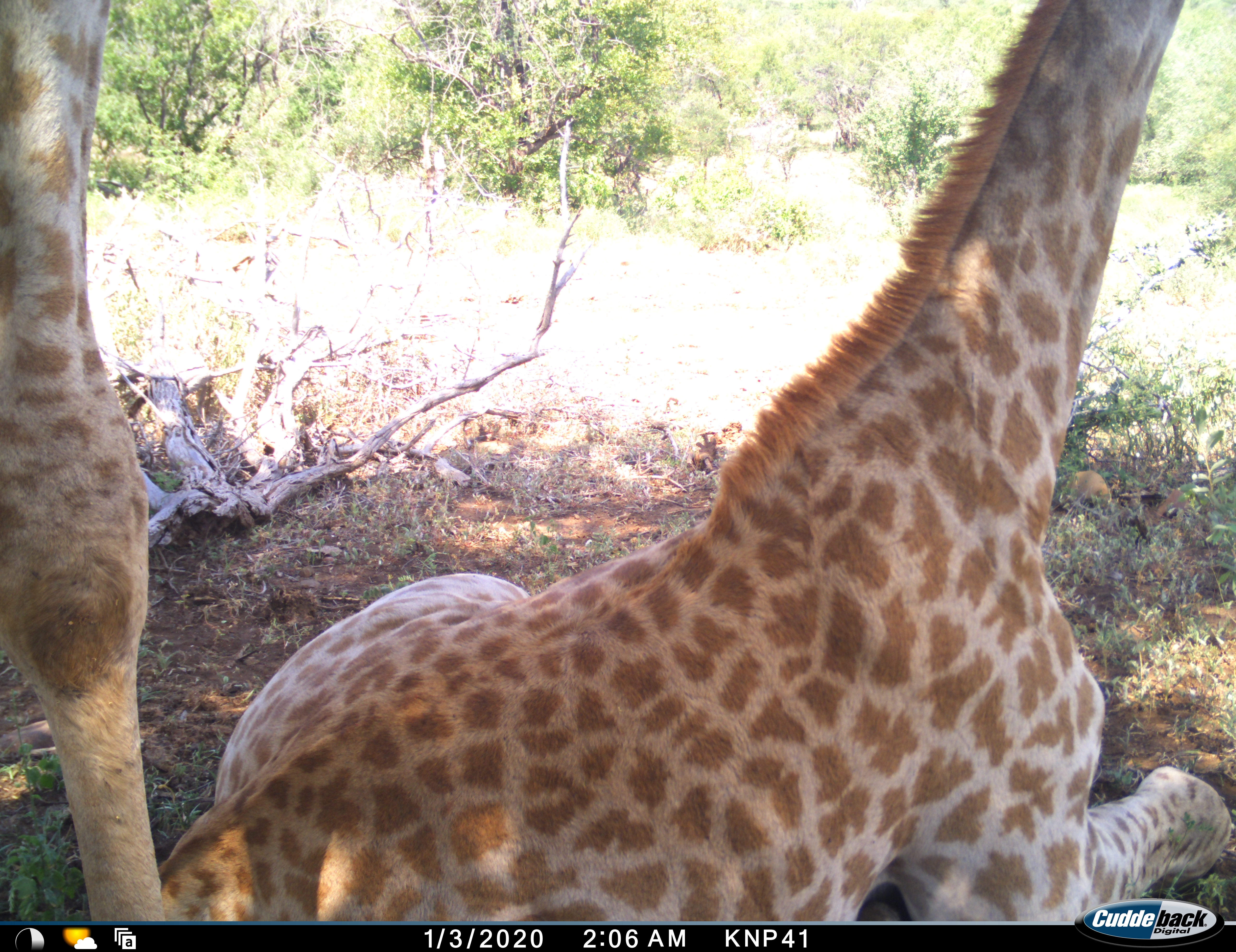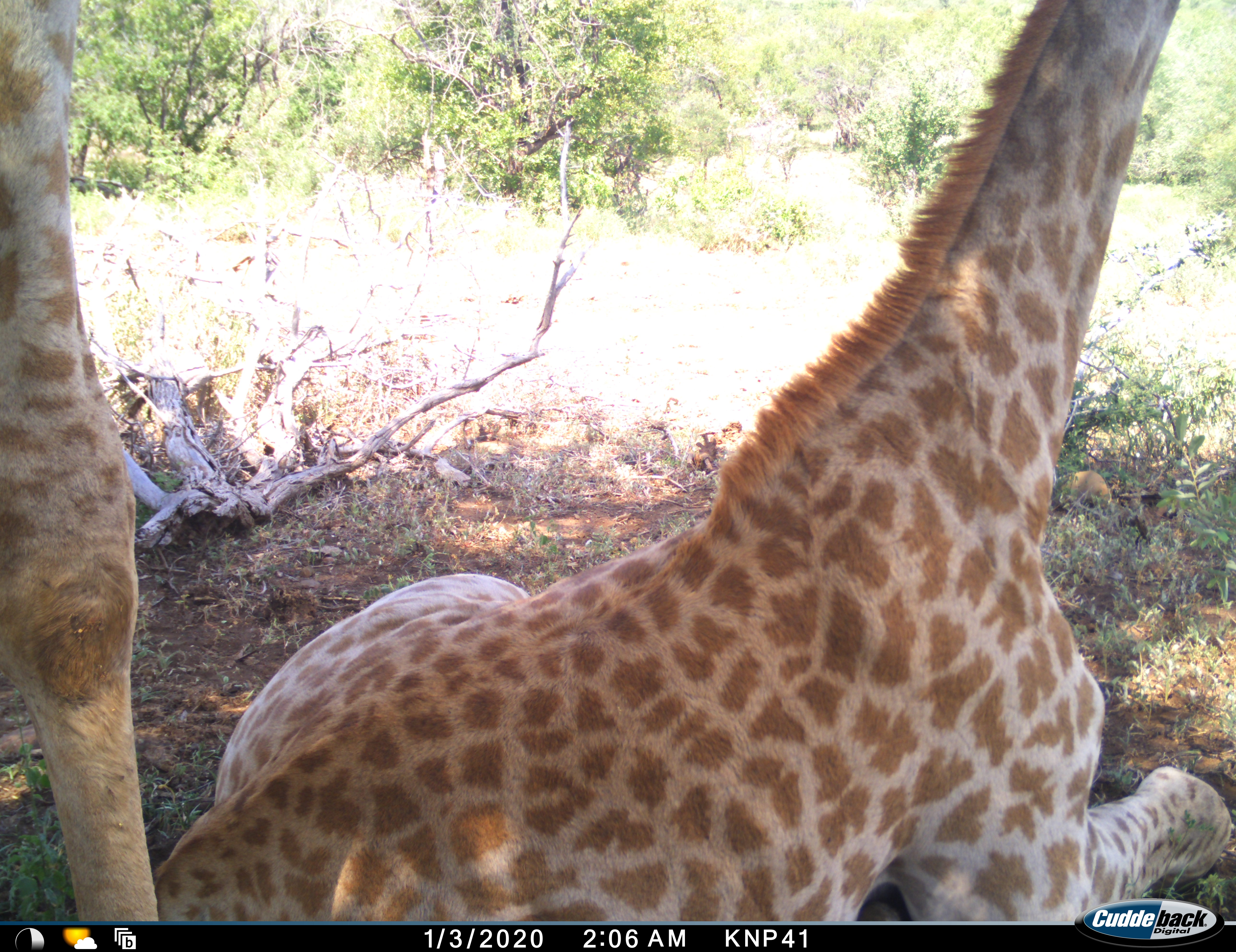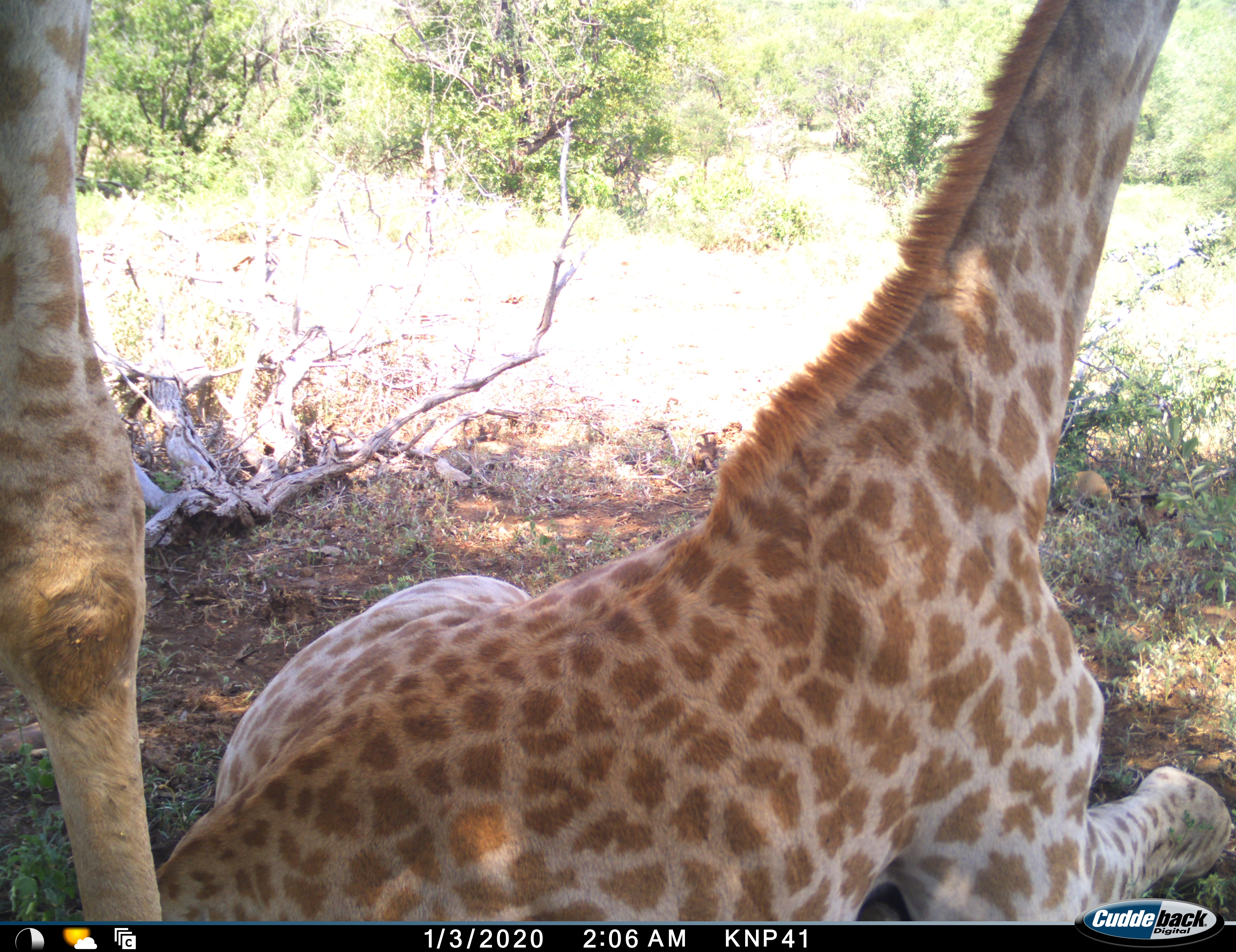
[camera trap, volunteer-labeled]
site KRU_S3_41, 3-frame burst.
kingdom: Animalia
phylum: Chordata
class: Mammalia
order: Artiodactyla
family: Giraffidae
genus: Giraffa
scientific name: Giraffa camelopardalis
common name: giraffe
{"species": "giraffe (Giraffa camelopardalis)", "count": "2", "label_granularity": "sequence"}